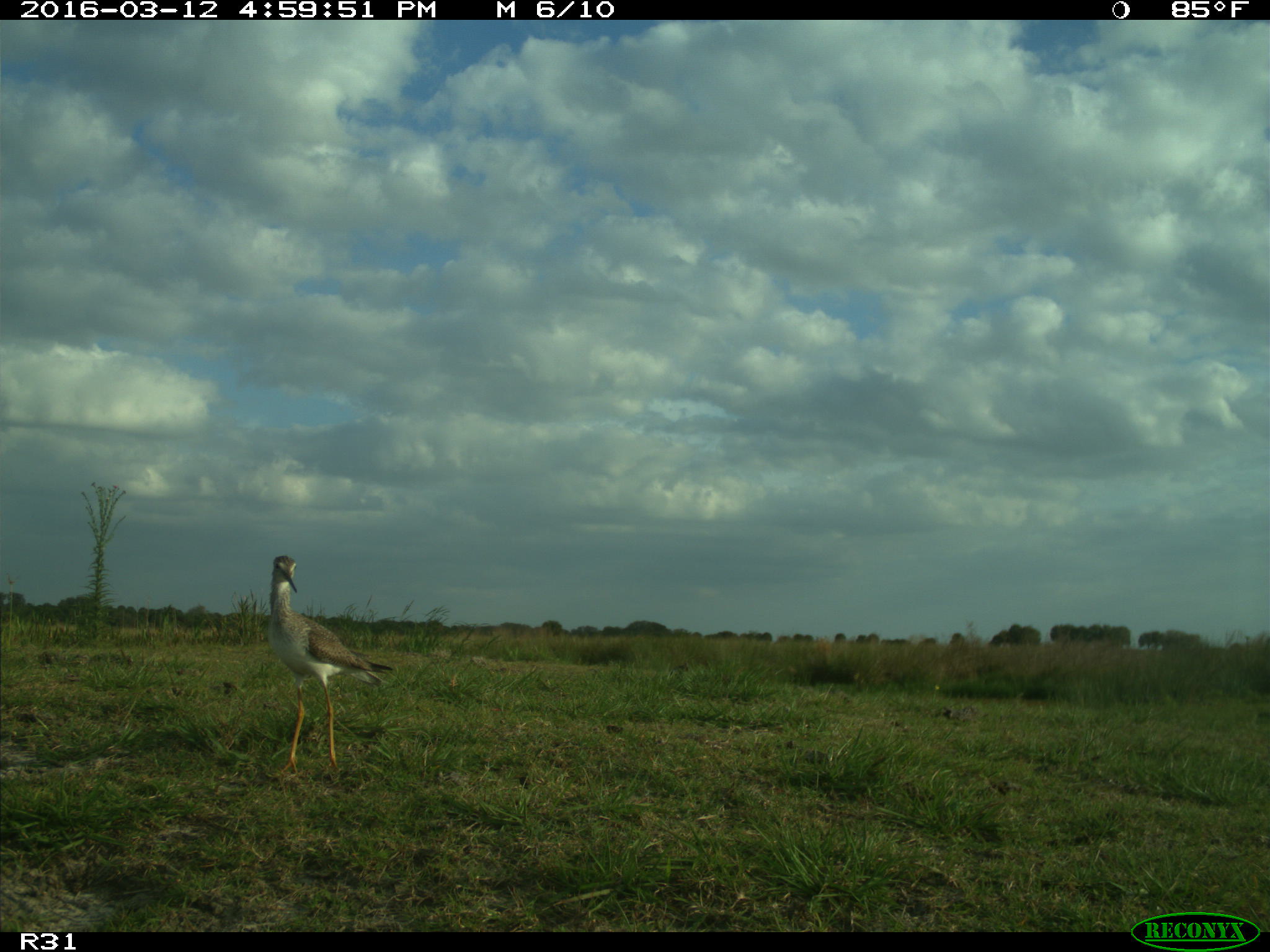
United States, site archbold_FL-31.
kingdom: Animalia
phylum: Chordata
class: Aves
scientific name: Aves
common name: birds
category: unidentified bird